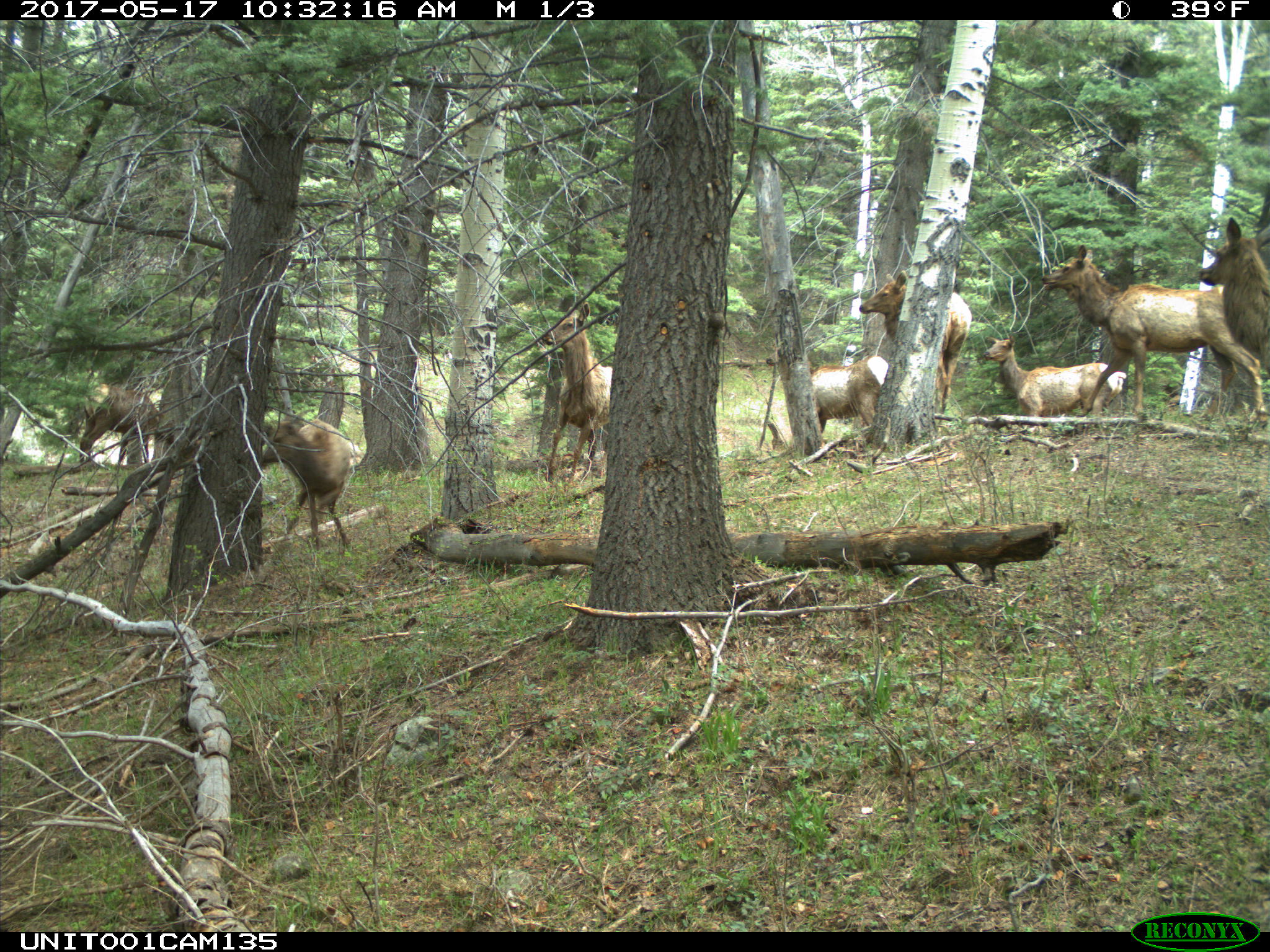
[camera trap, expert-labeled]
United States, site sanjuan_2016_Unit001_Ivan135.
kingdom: Animalia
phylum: Chordata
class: Mammalia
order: Artiodactyla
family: Cervidae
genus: Cervus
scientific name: Cervus elaphus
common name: red deer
Cervus elaphus (red deer).